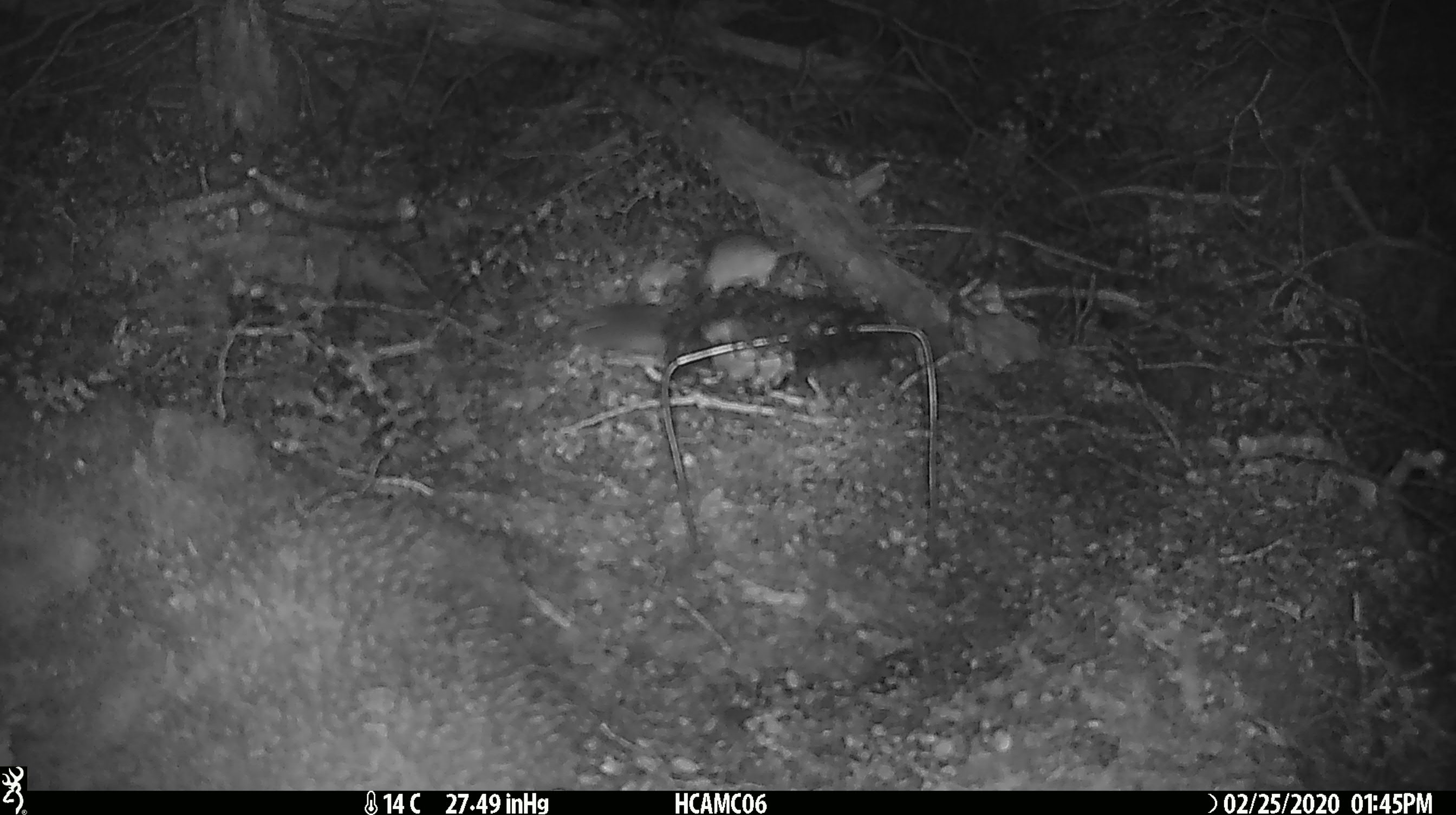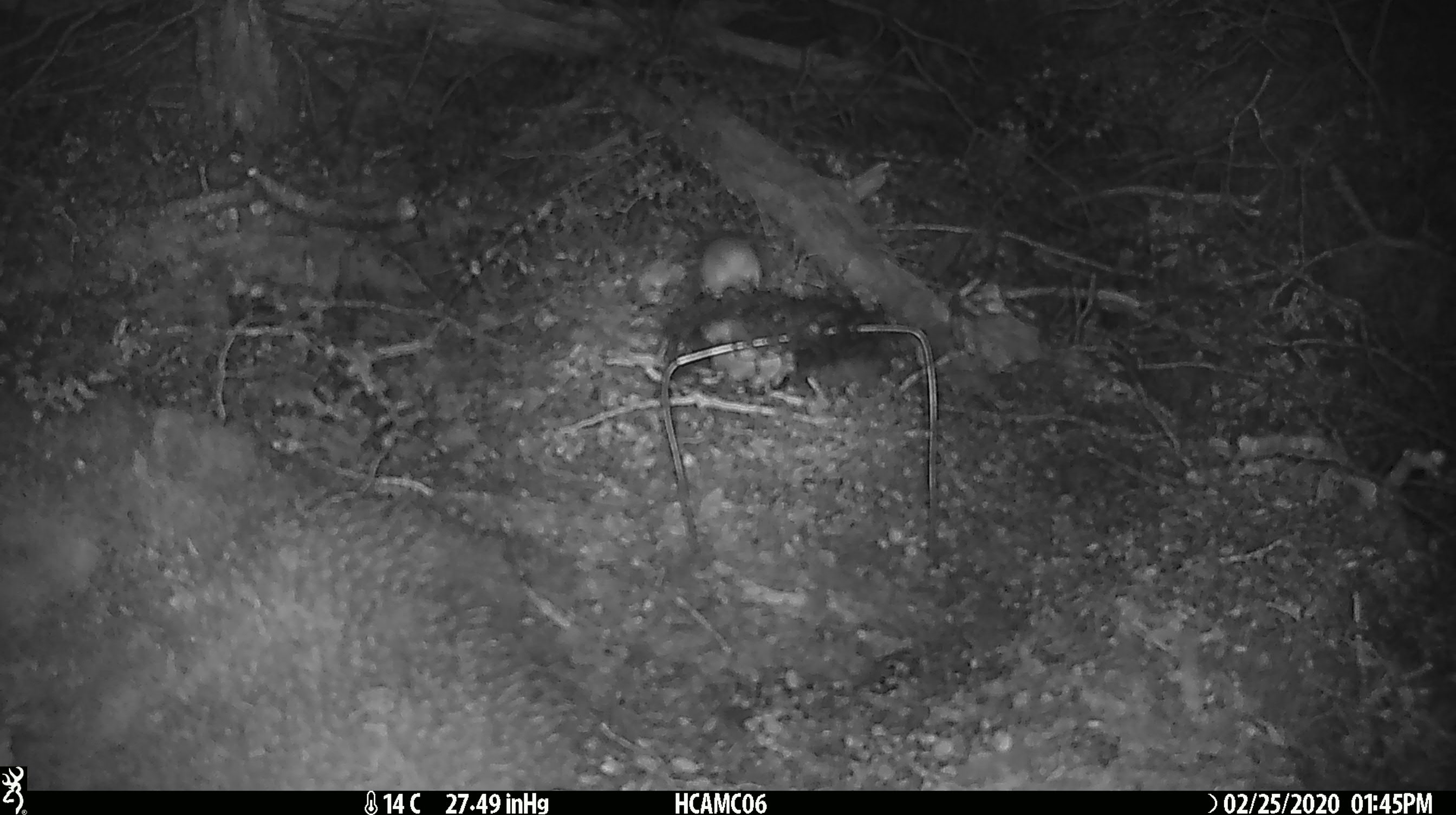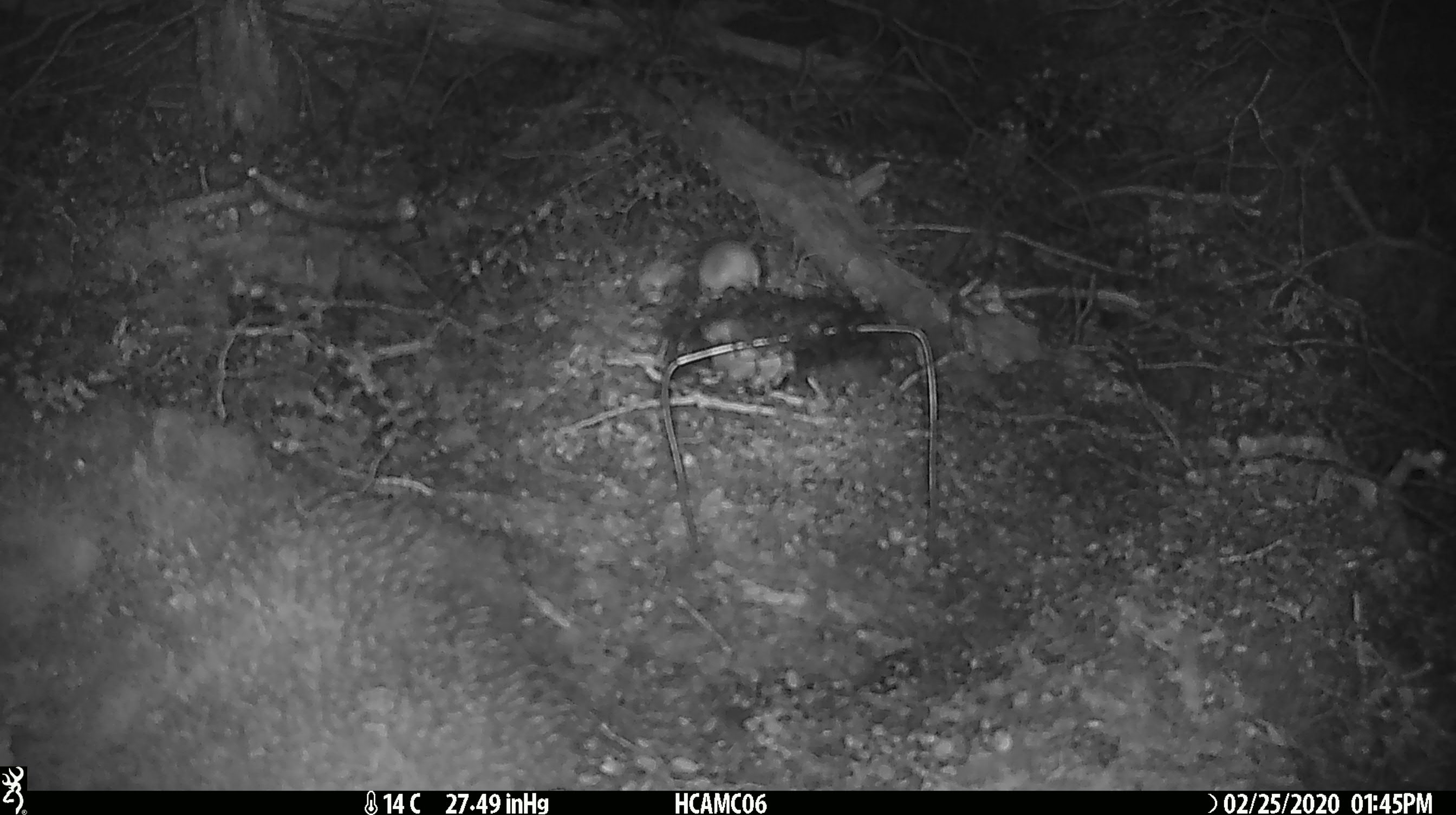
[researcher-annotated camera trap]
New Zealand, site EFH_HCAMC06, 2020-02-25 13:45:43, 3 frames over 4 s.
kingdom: Animalia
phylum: Chordata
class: Mammalia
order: Rodentia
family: Muridae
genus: Mus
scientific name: Mus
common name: mouse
Mouse (Mus).